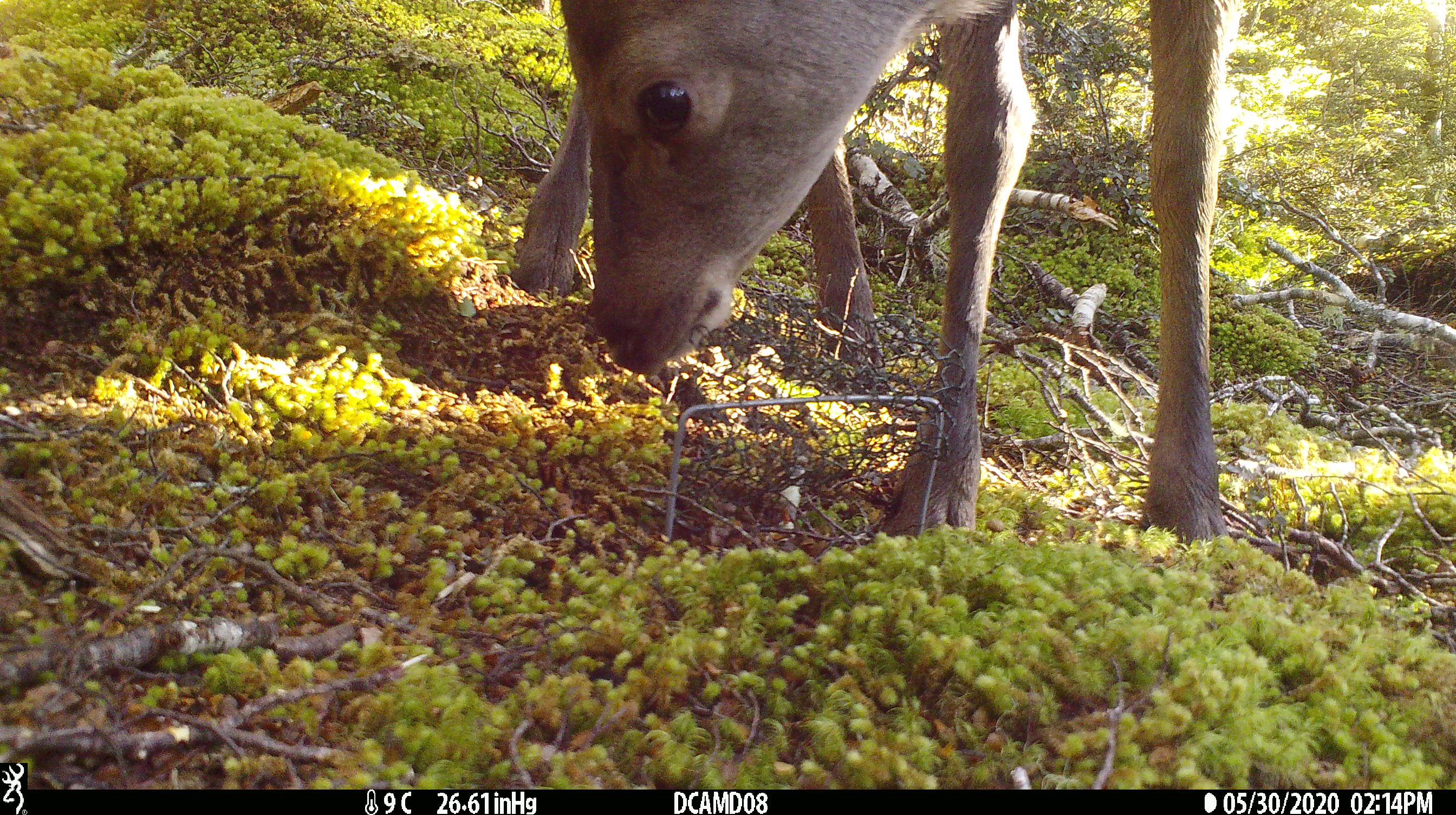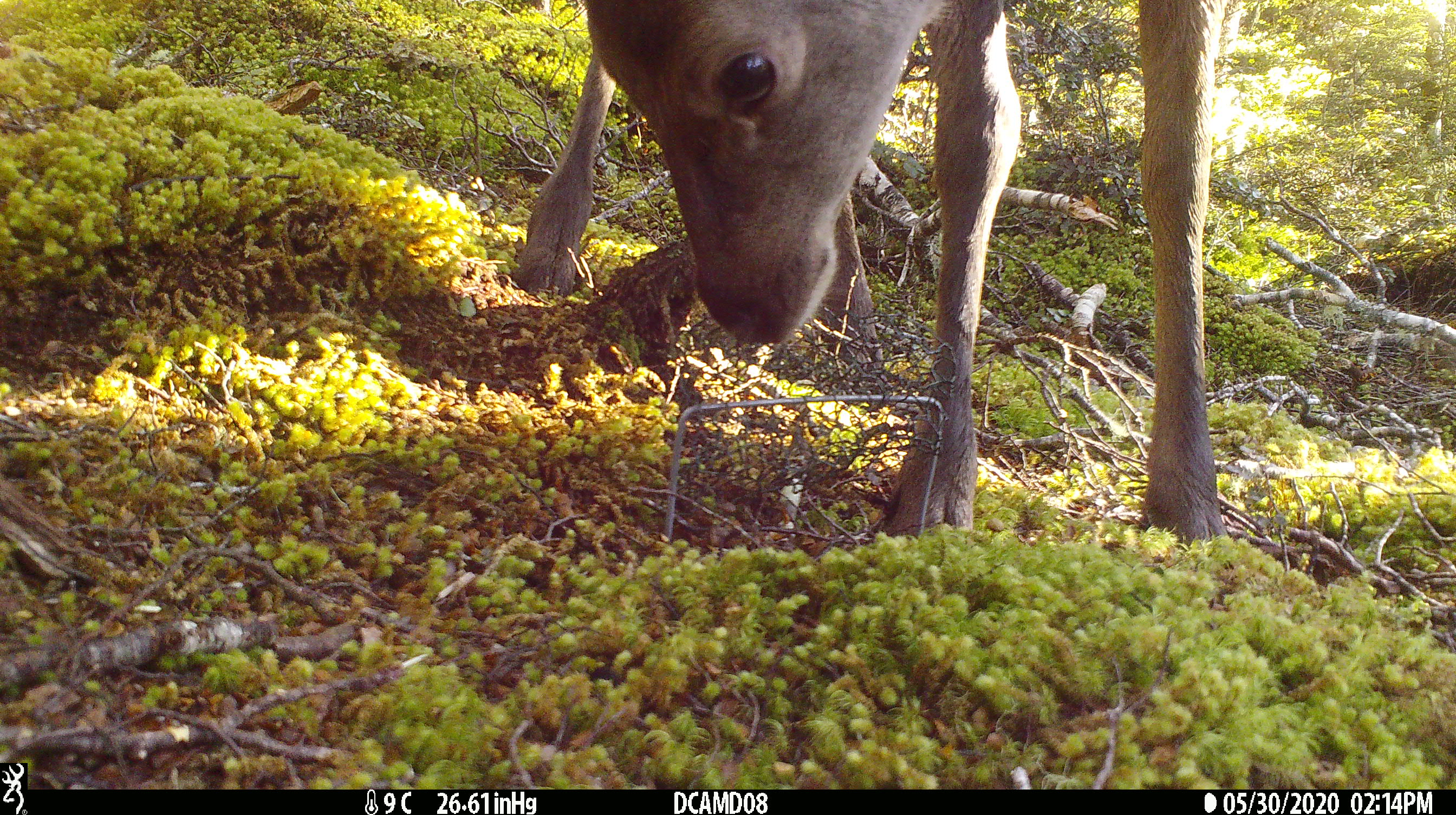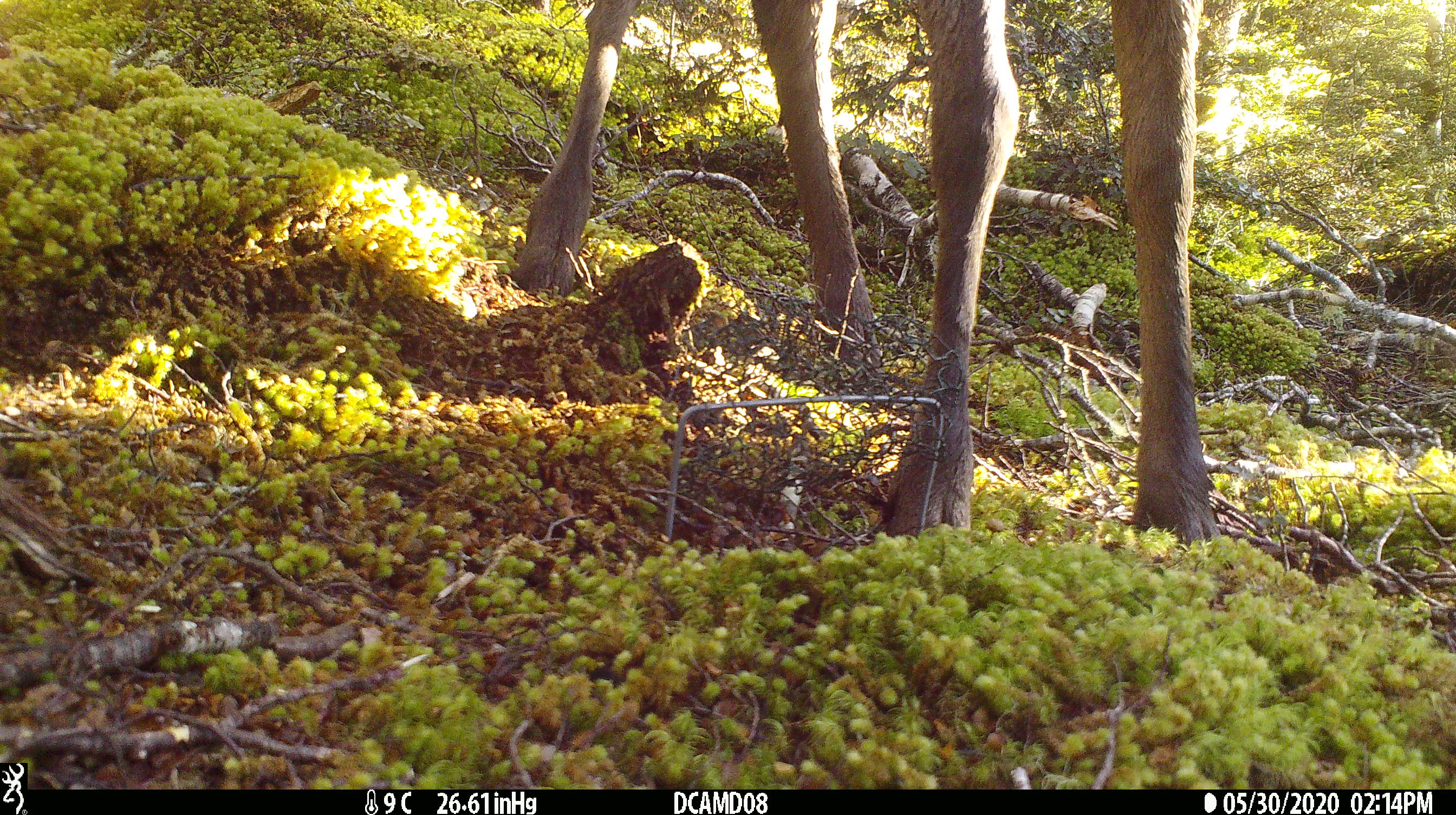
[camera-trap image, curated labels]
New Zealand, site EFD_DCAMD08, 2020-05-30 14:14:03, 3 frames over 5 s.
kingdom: Animalia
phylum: Chordata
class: Mammalia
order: Artiodactyla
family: Cervidae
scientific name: Cervidae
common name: deer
Deer (Cervidae).